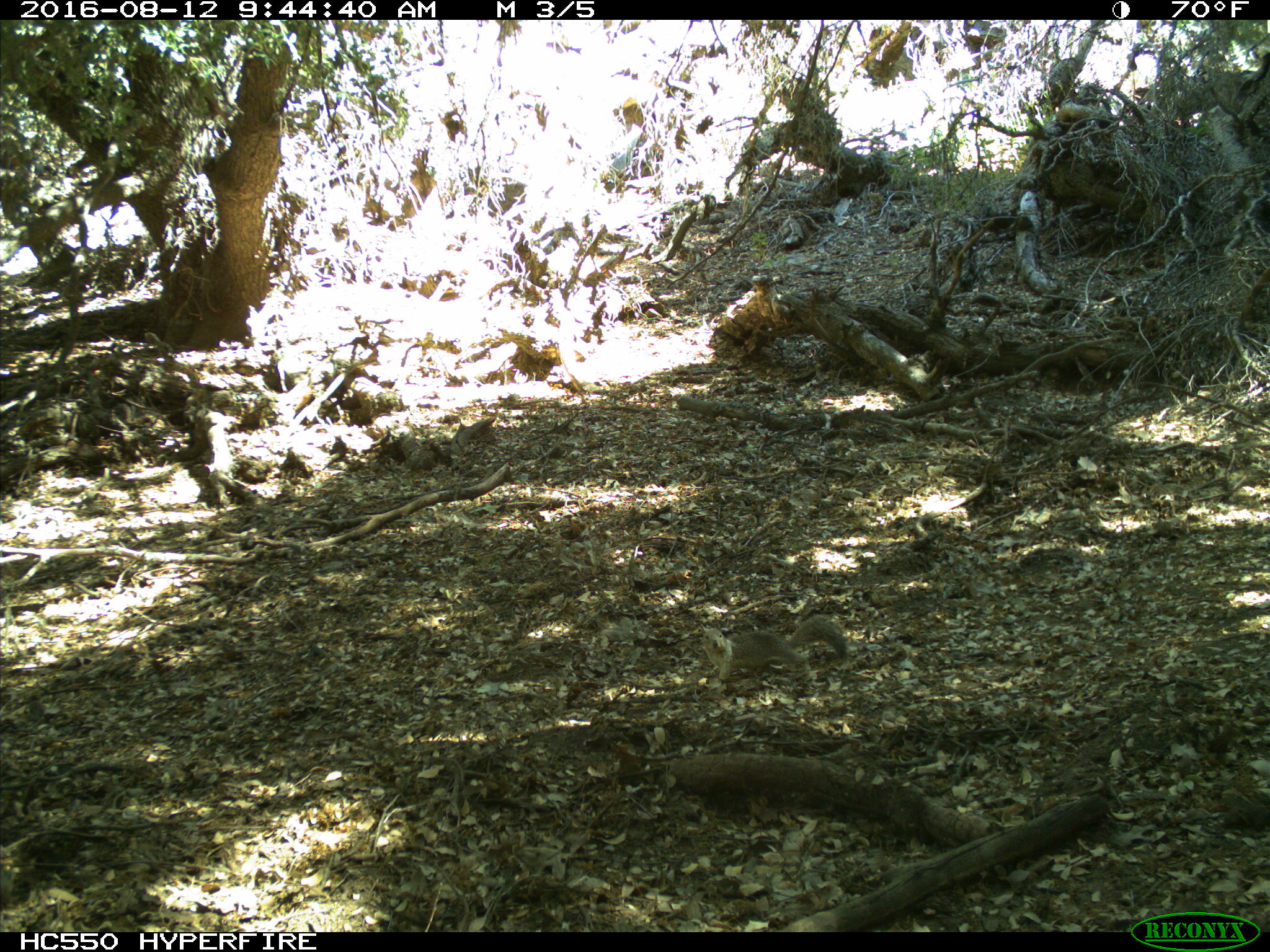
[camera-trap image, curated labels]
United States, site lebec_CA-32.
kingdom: Animalia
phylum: Chordata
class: Mammalia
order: Rodentia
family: Sciuridae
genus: Otospermophilus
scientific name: Otospermophilus beecheyi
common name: california ground squirrel